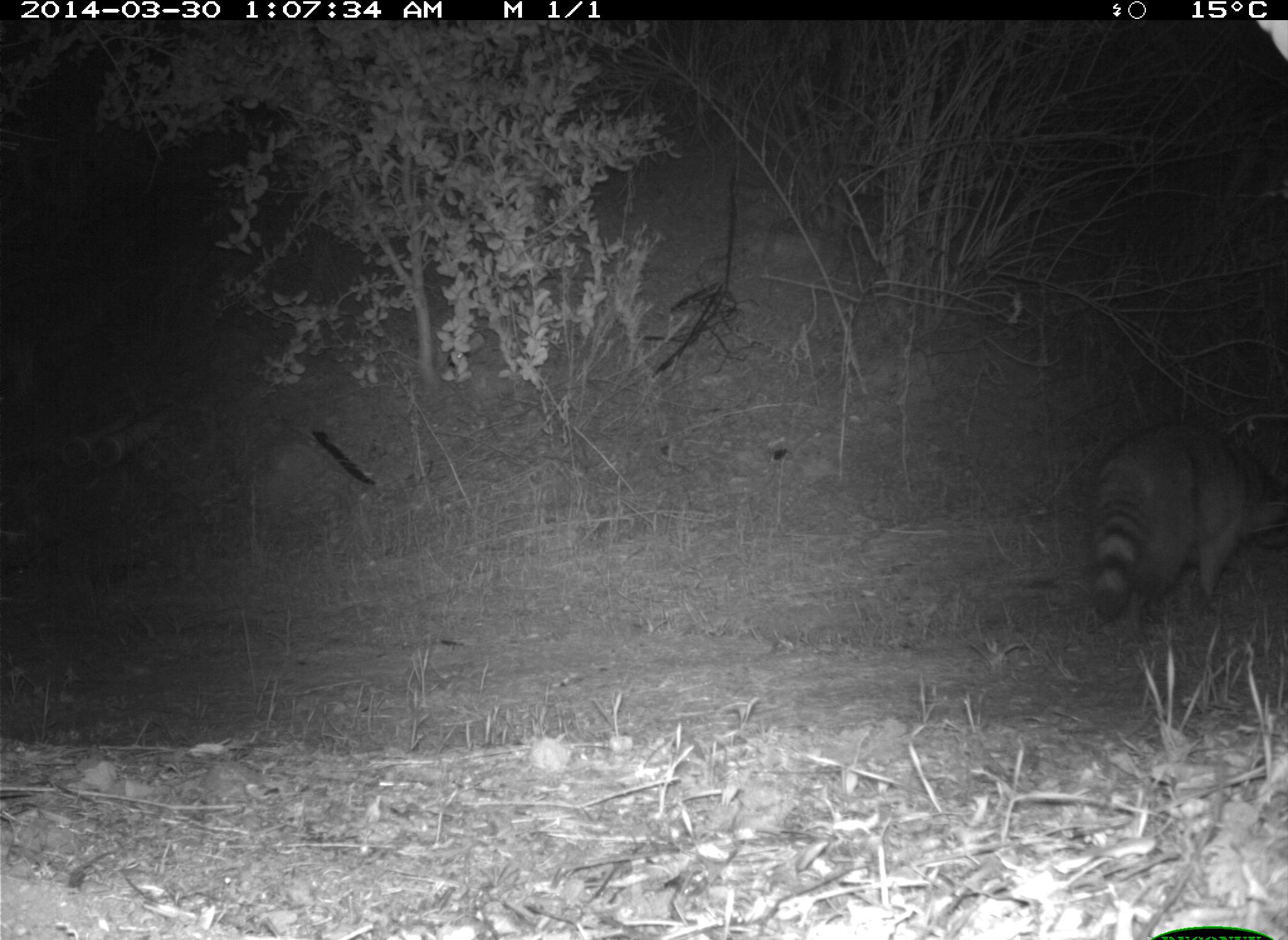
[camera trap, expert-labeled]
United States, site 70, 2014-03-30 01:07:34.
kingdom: Animalia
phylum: Chordata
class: Mammalia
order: Carnivora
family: Procyonidae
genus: Procyon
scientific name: Procyon lotor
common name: raccoon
Raccoon (Procyon lotor).